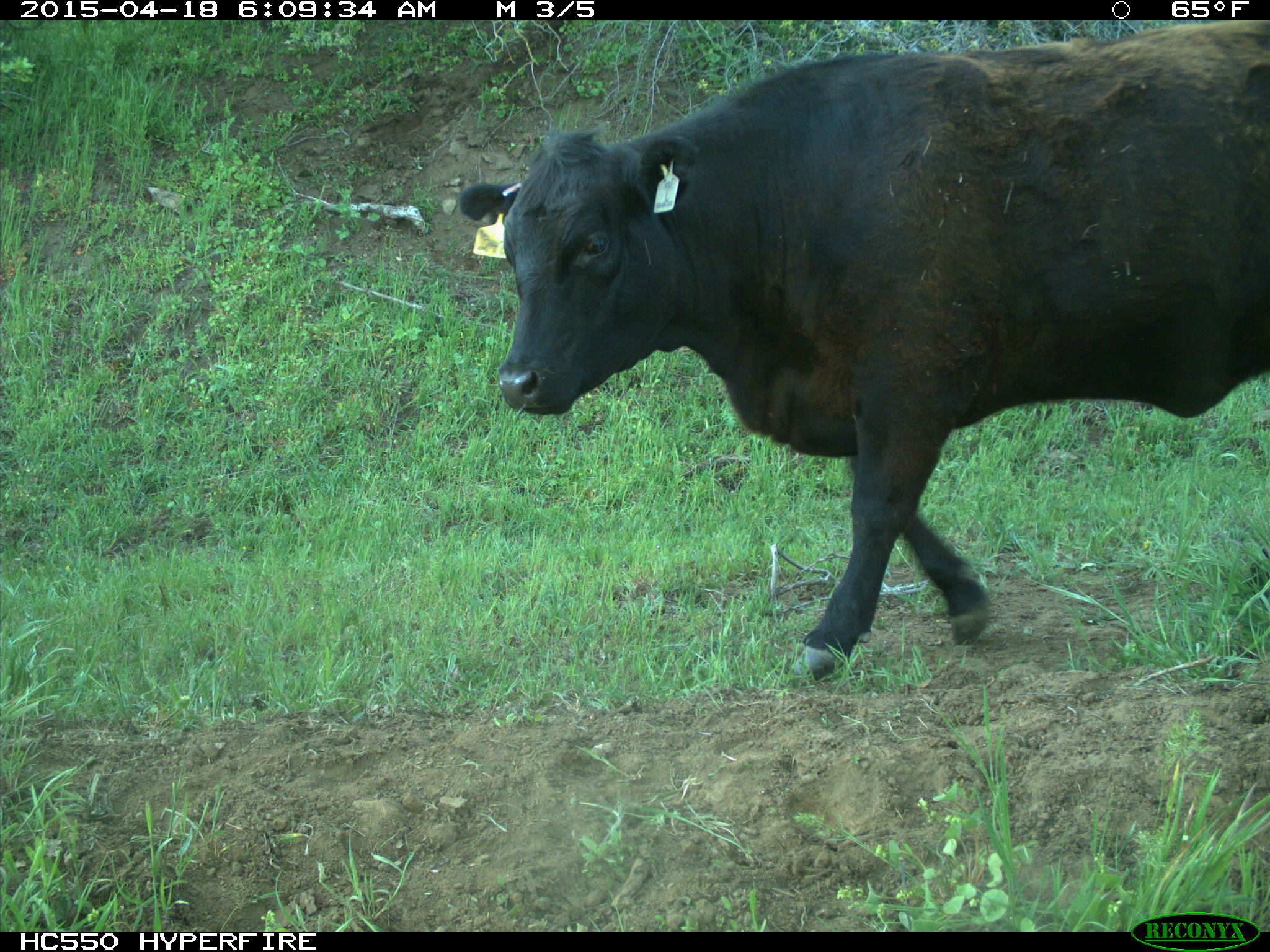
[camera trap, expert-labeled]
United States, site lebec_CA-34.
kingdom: Animalia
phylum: Chordata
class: Mammalia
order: Artiodactyla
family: Bovidae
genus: Bos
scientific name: Bos taurus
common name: domestic cow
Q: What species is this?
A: Bos taurus (domestic cow).